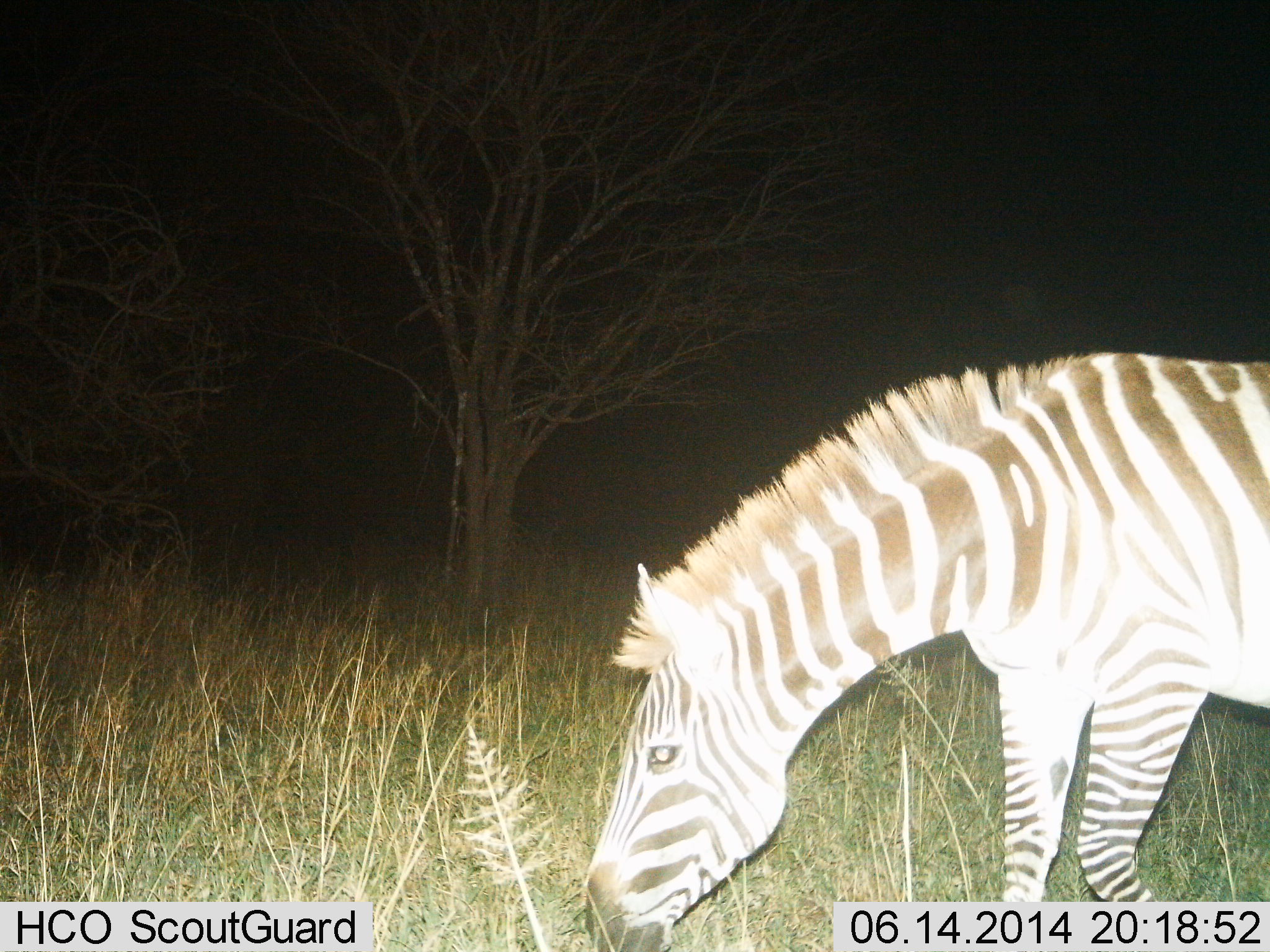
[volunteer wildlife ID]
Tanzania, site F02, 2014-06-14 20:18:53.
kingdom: Animalia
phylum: Chordata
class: Mammalia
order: Perissodactyla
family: Equidae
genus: Equus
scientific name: Equus quagga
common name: plains zebra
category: zebra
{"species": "zebra (plains zebra) (Equus quagga)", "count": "1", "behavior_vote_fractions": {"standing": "10%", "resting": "0%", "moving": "10%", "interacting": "0%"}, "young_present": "0%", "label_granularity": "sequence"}